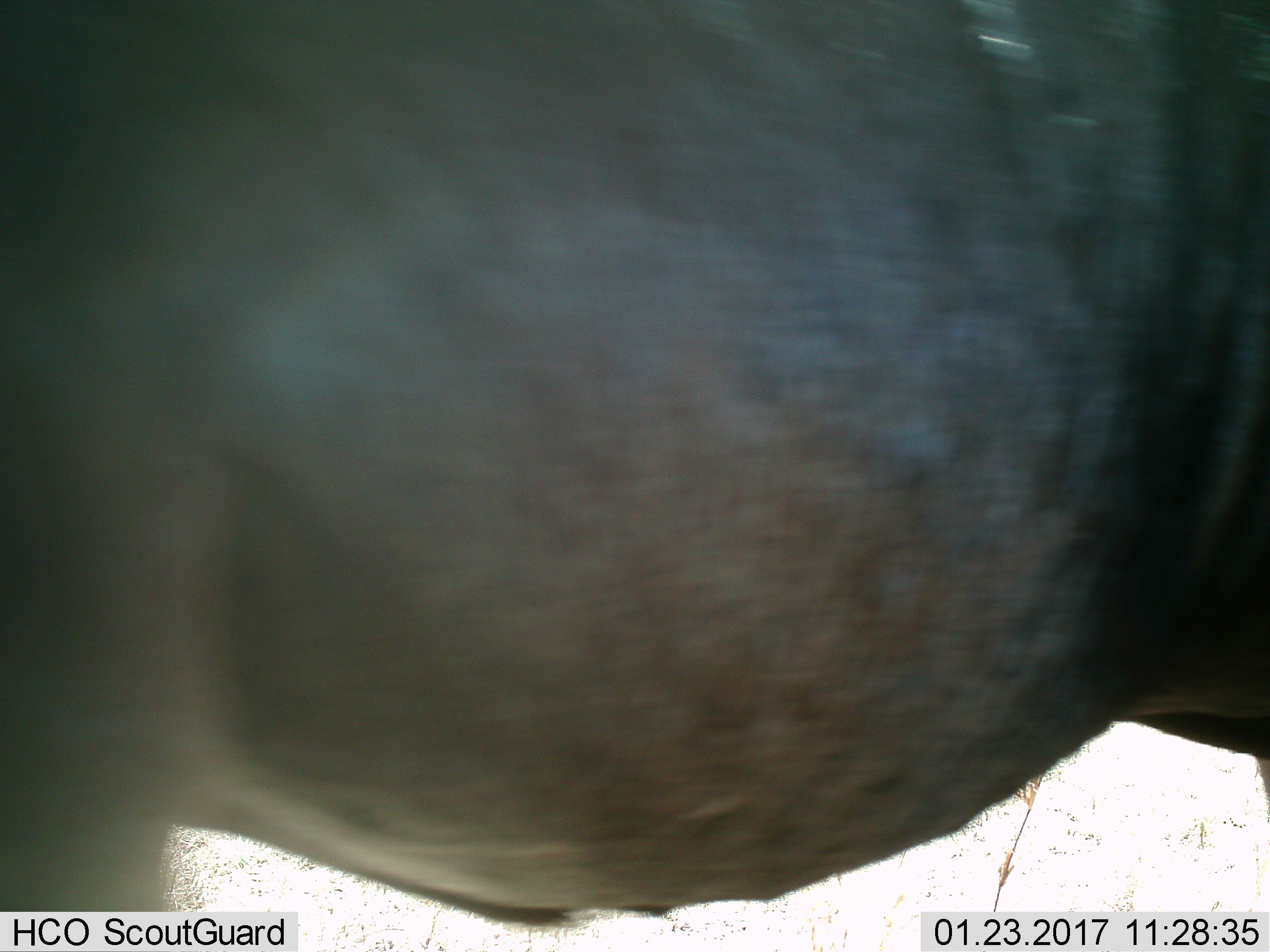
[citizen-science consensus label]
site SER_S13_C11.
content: unidentified animal